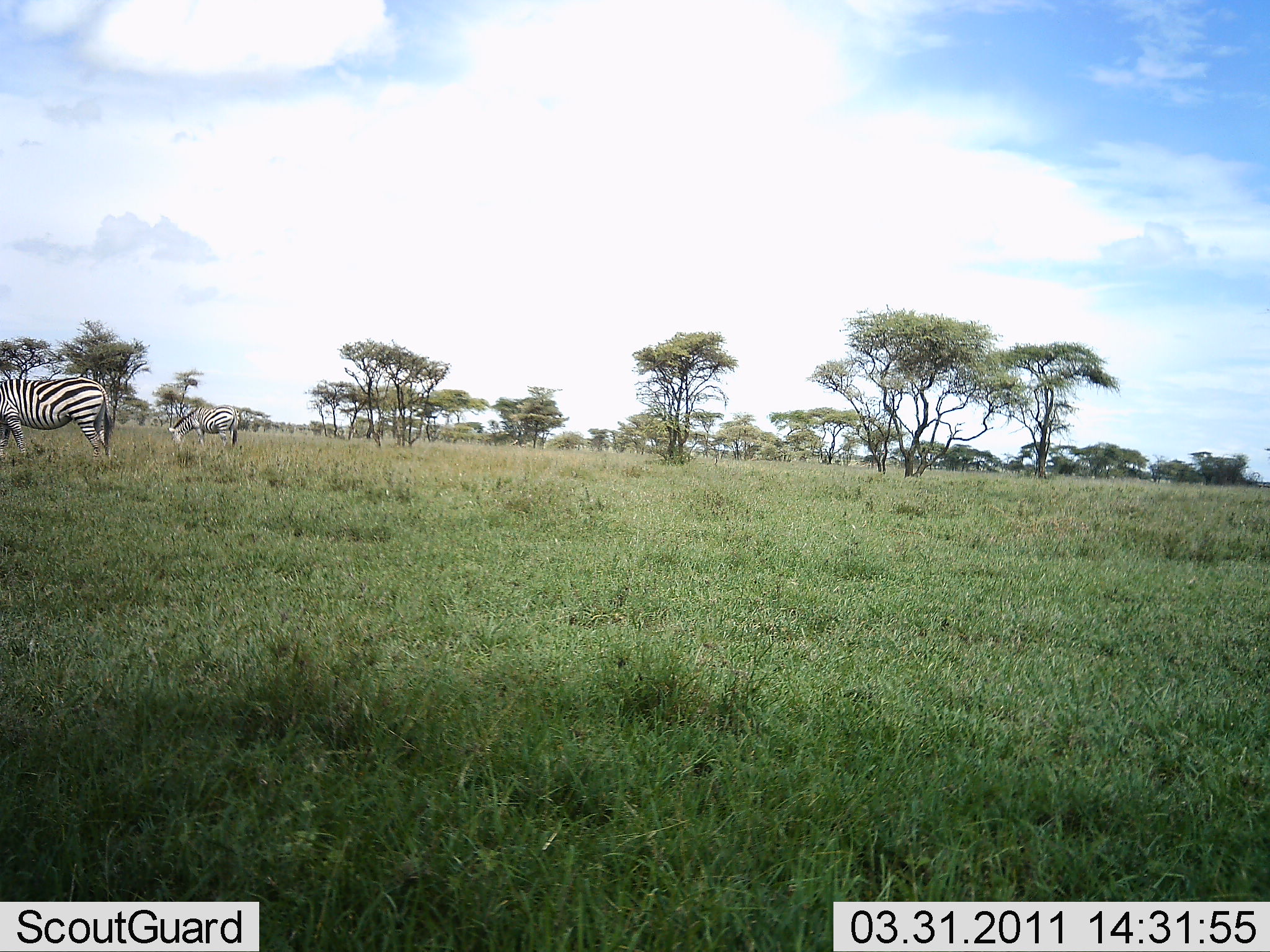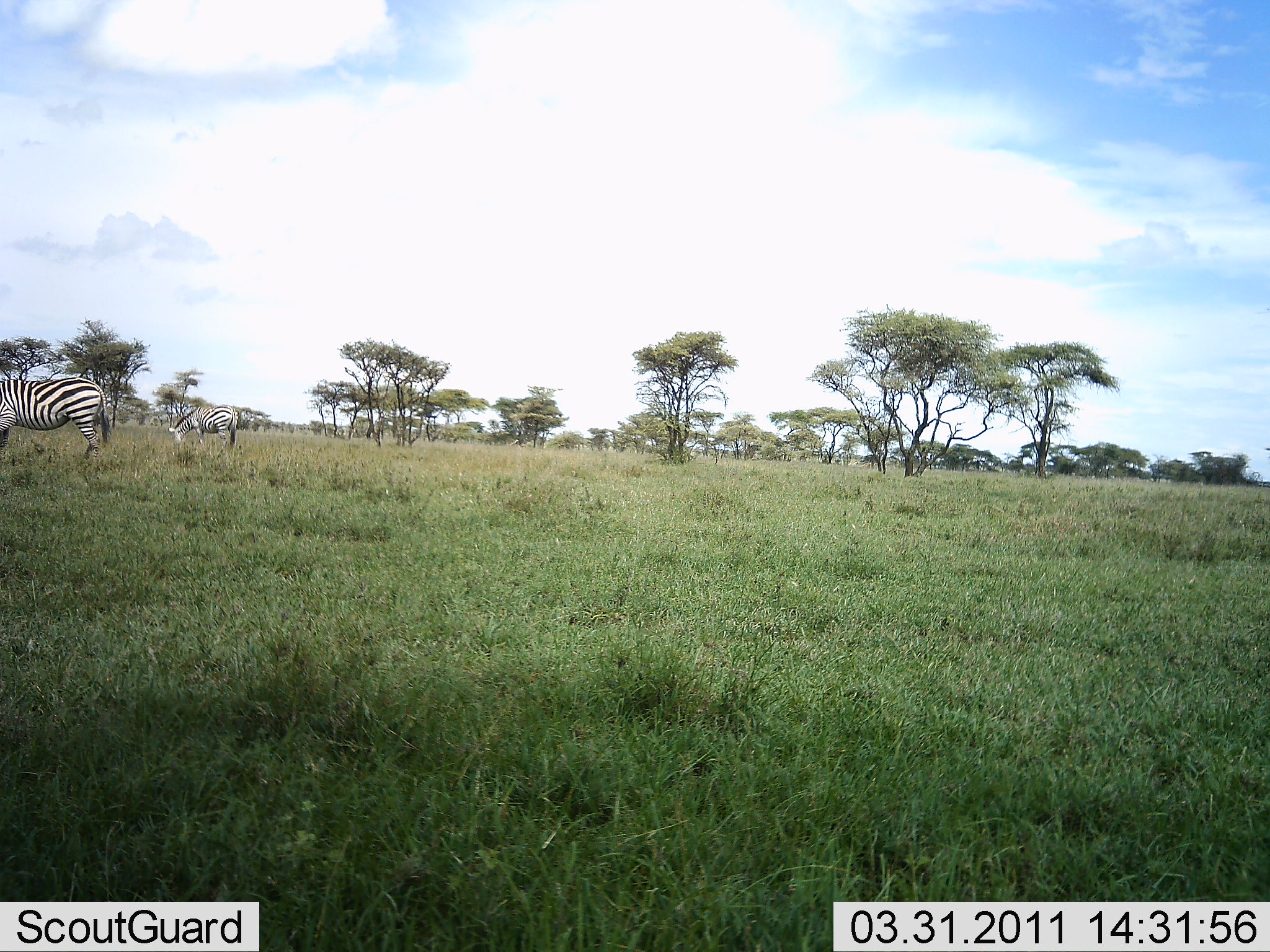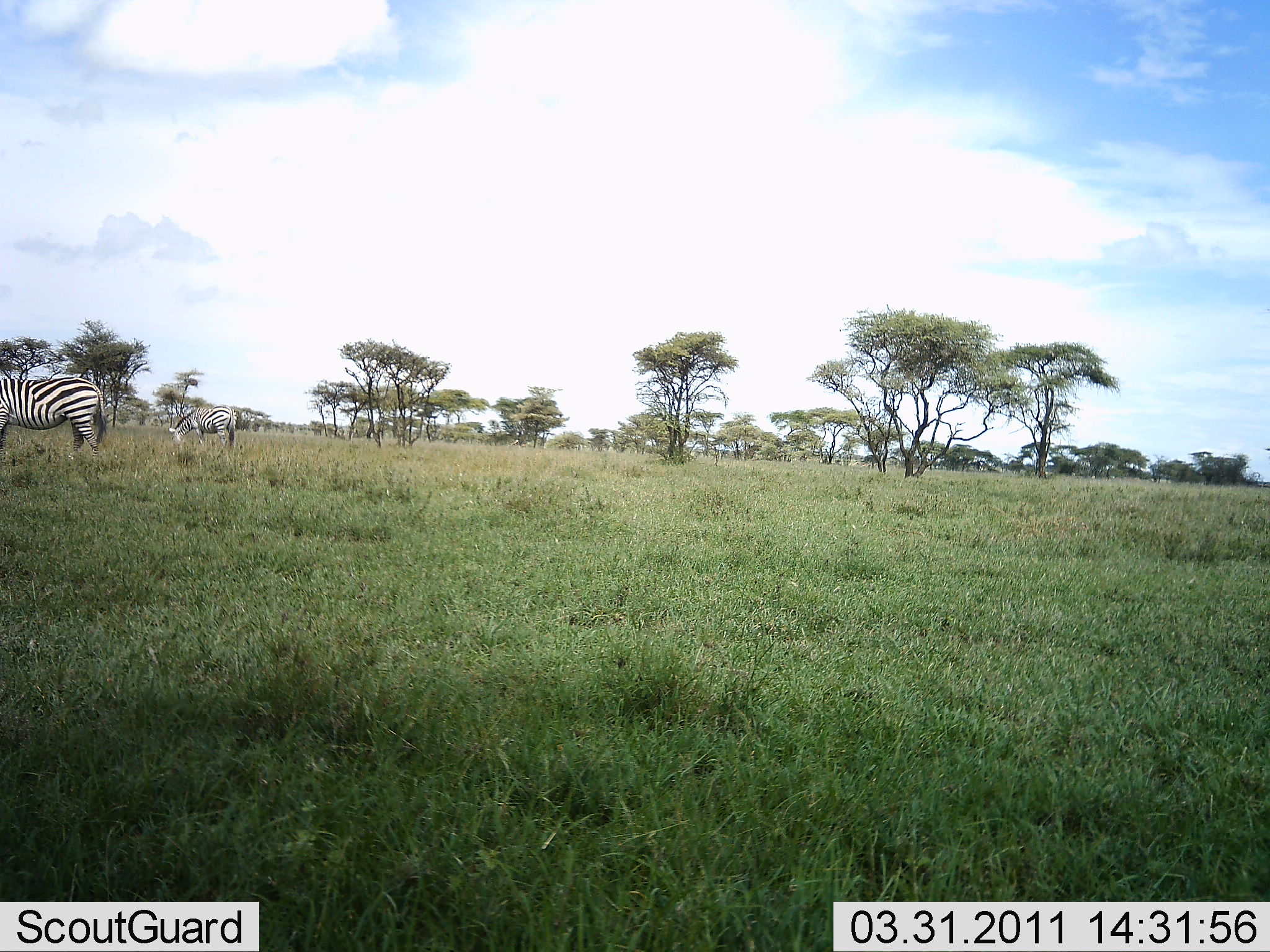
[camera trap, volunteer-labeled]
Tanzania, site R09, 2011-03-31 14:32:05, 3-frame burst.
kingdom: Animalia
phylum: Chordata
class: Mammalia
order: Perissodactyla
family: Equidae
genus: Equus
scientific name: Equus quagga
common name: plains zebra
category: zebra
Zebra (plains zebra) (Equus quagga), count 2. Behavior (volunteer vote fractions): standing 50%, resting 0%, moving 0%, interacting 0%. Young present (vote fraction): 0%. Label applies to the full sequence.